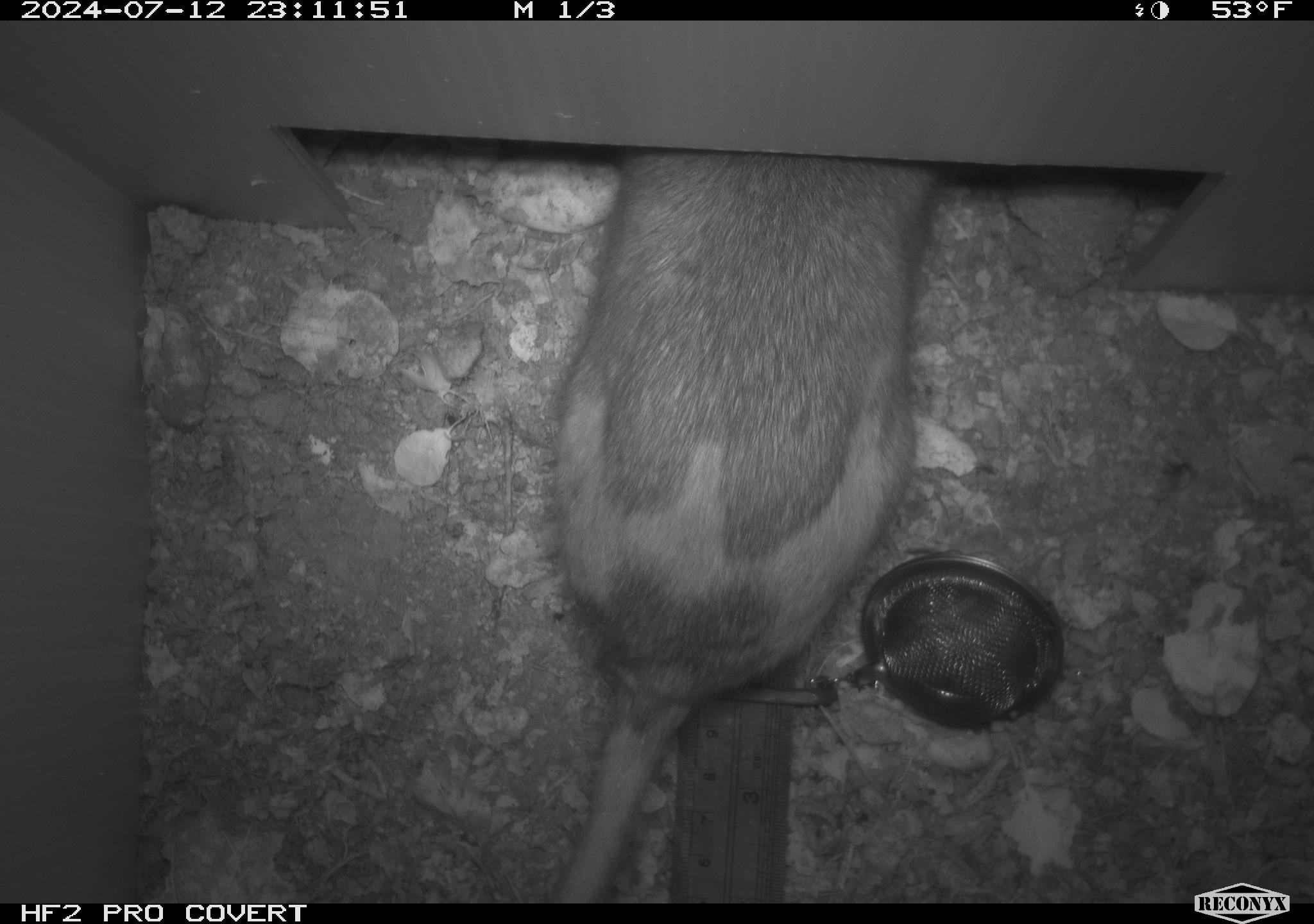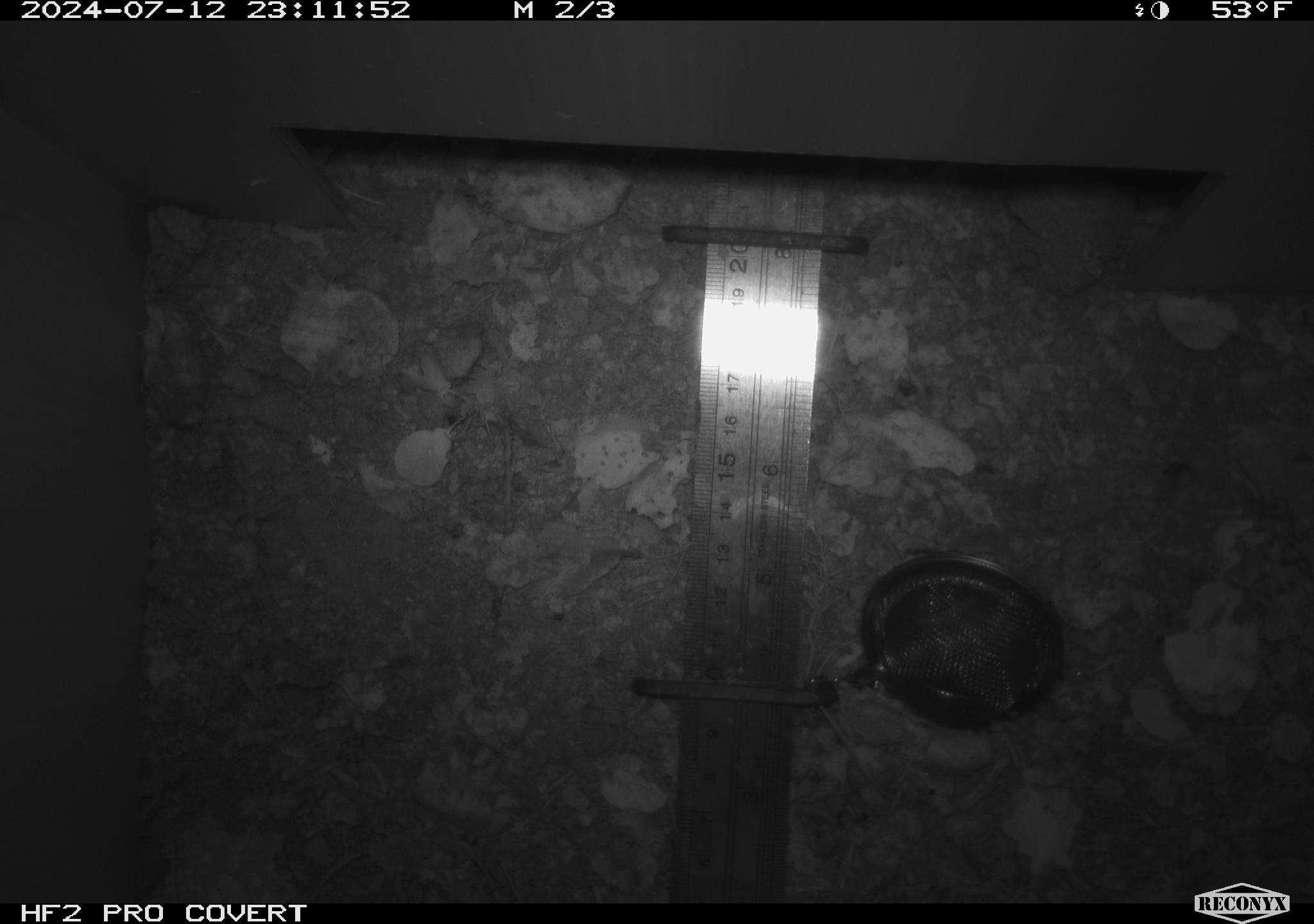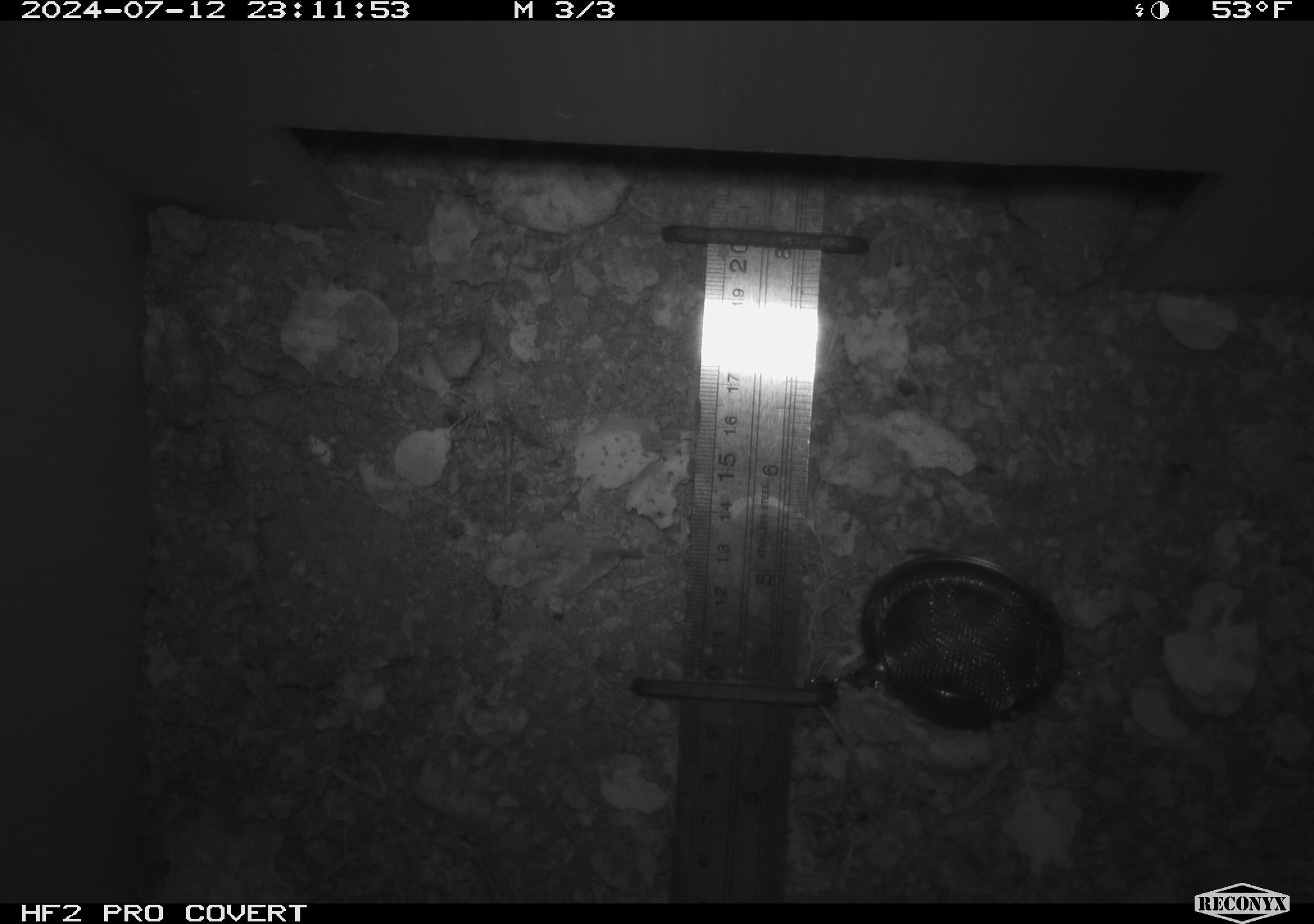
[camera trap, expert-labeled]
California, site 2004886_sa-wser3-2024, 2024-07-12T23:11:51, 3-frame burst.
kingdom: Animalia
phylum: Chordata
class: Mammalia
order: Rodentia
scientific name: Rodentia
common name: woodrat or rat or mouse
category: woodrat or rat or mouse species